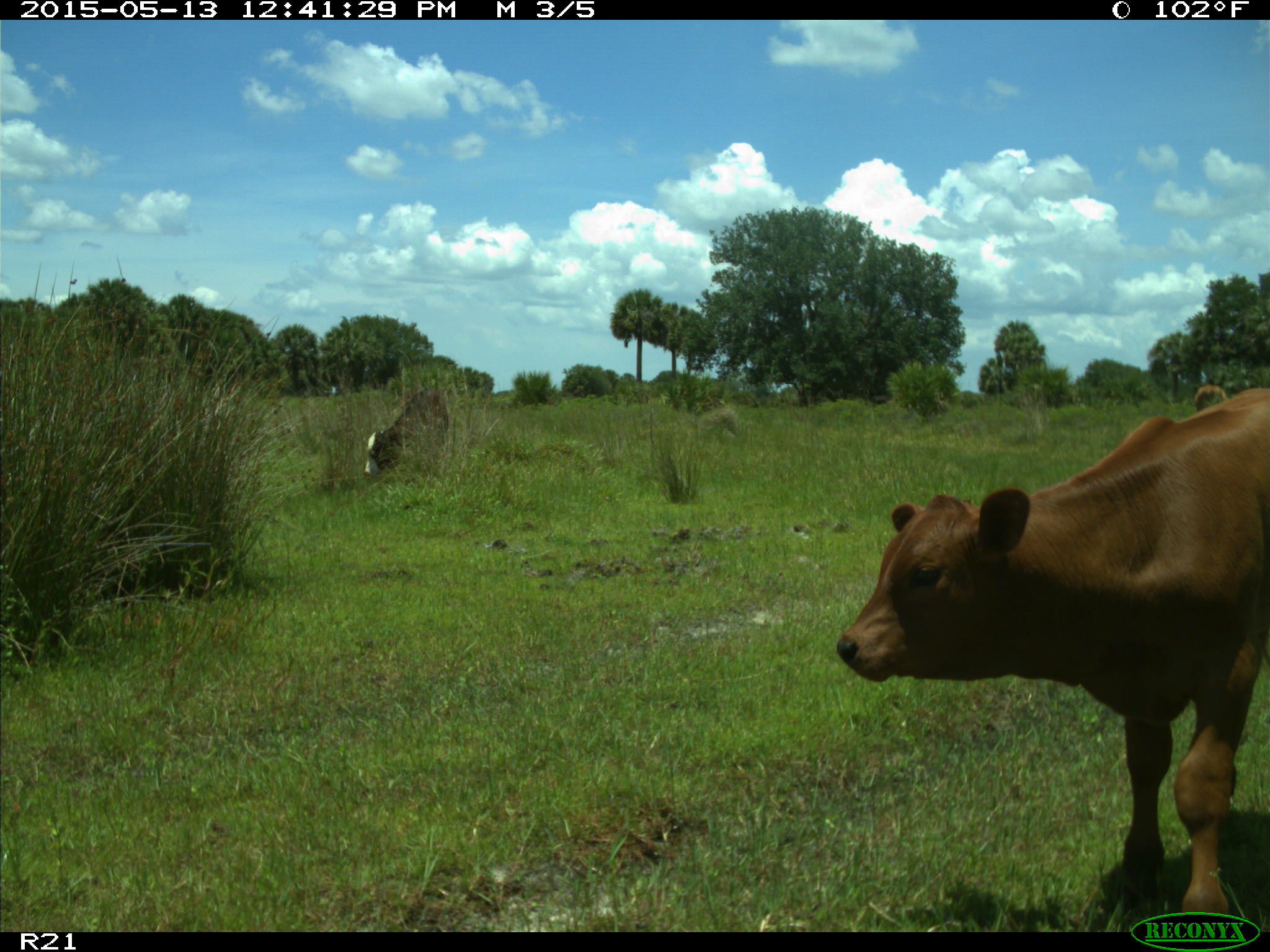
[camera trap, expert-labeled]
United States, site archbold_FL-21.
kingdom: Animalia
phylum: Chordata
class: Mammalia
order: Artiodactyla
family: Bovidae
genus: Bos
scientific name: Bos taurus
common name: domestic cow